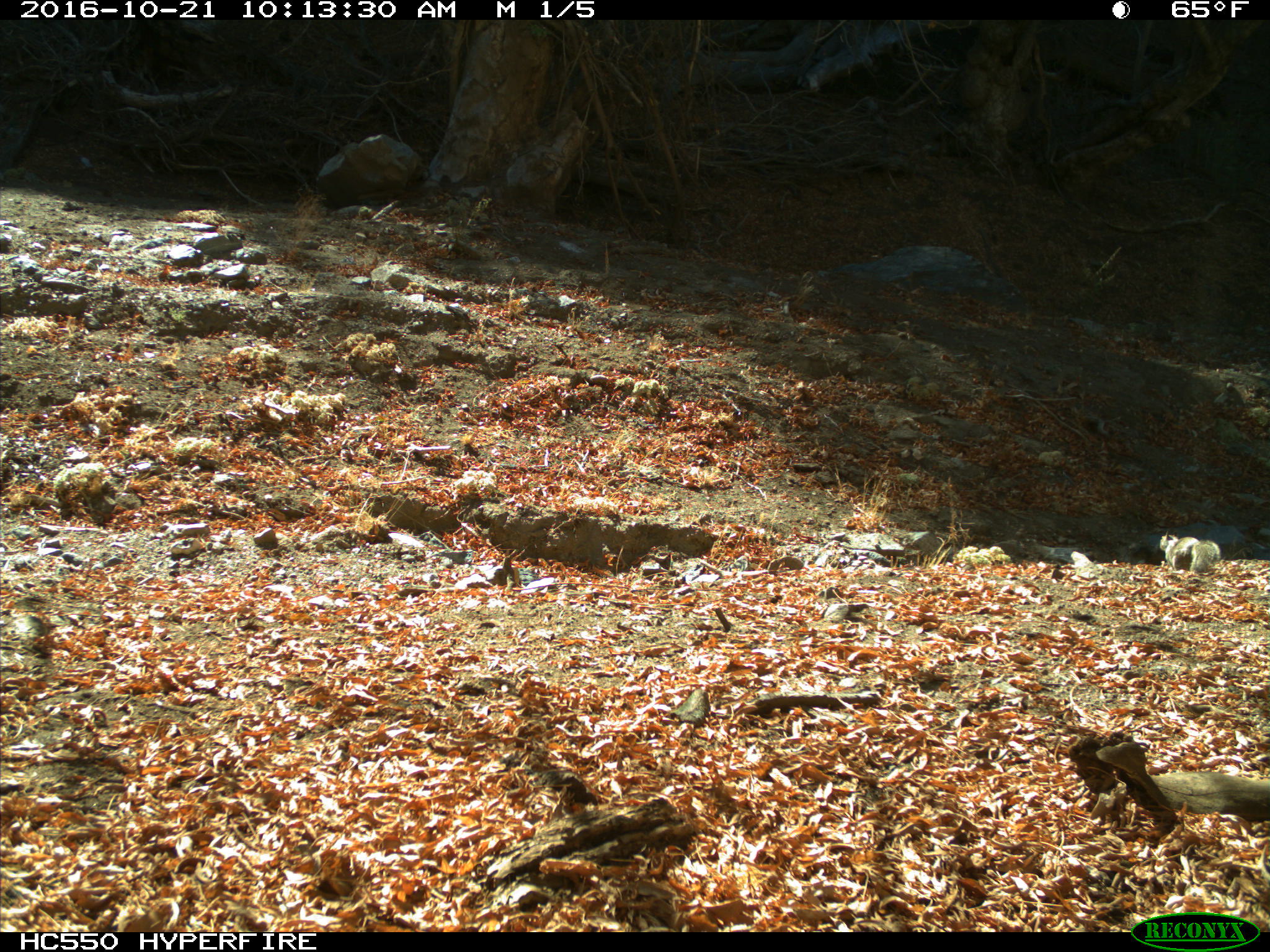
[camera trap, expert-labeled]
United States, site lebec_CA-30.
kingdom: Animalia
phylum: Chordata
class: Mammalia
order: Rodentia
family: Sciuridae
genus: Otospermophilus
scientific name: Otospermophilus beecheyi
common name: california ground squirrel